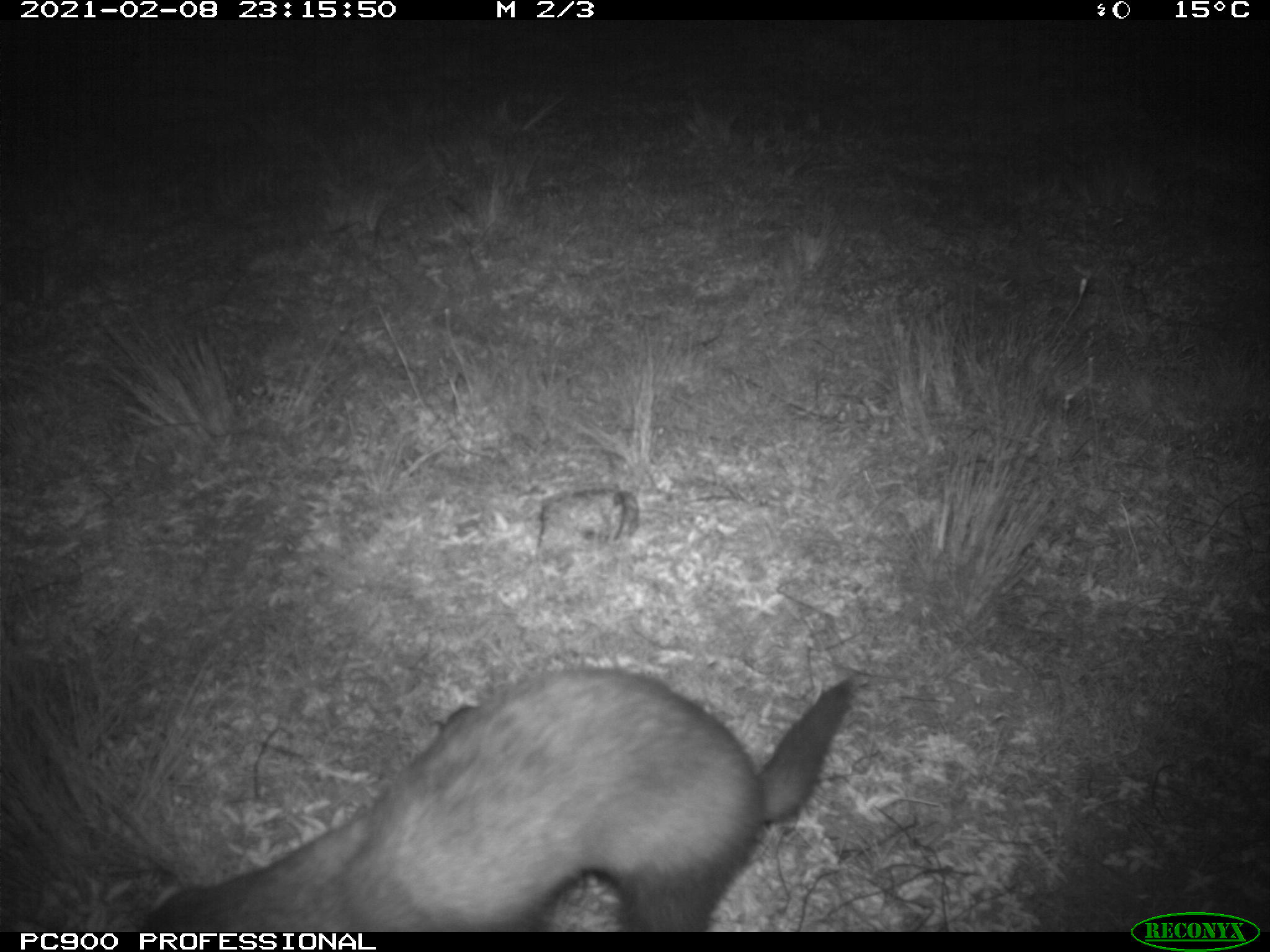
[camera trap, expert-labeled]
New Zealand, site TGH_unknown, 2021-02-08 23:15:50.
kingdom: Animalia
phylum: Chordata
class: Mammalia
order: Carnivora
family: Mustelidae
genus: Mustela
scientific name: Mustela furo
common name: ferret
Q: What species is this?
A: Ferret (Mustela furo).